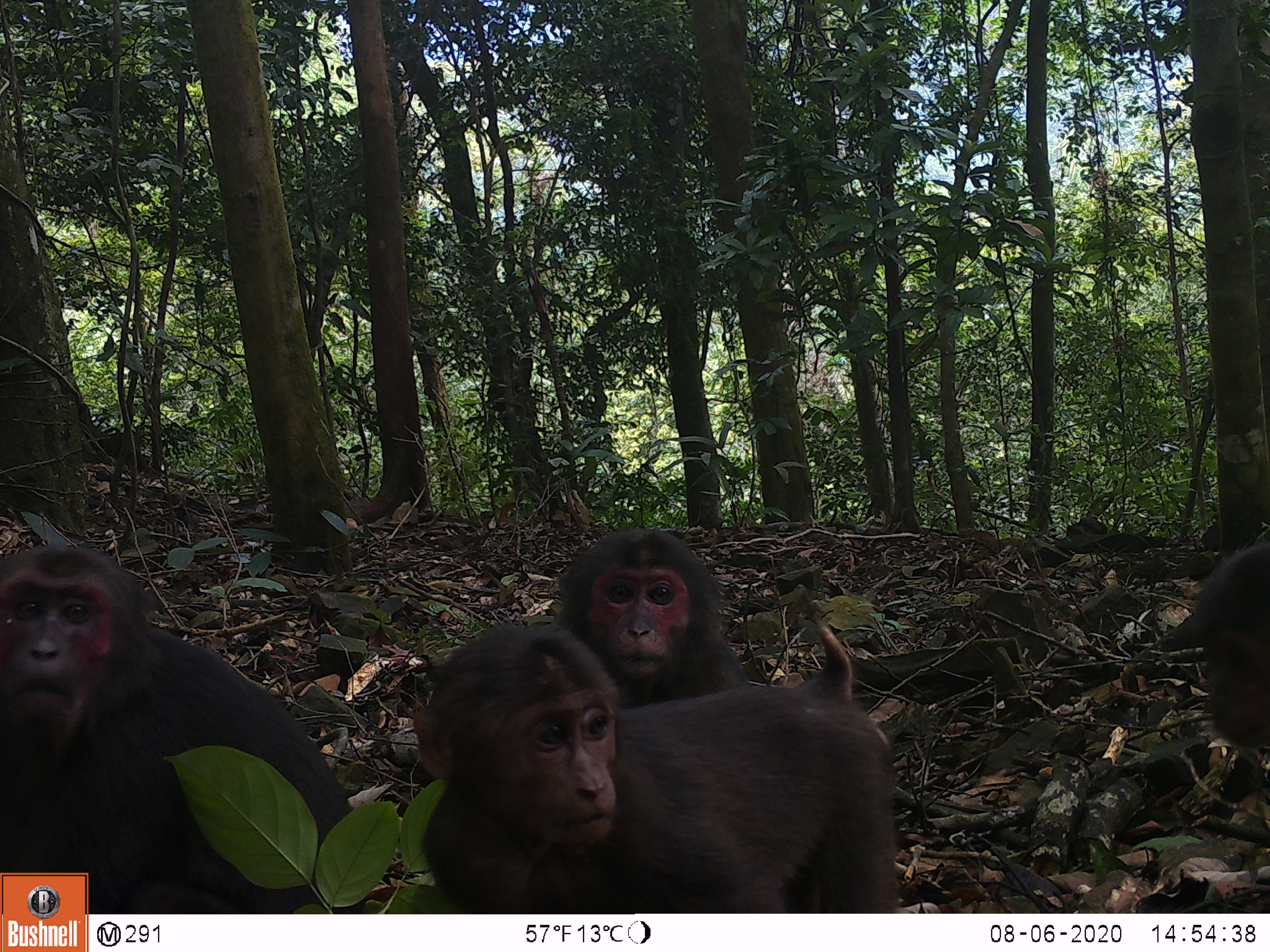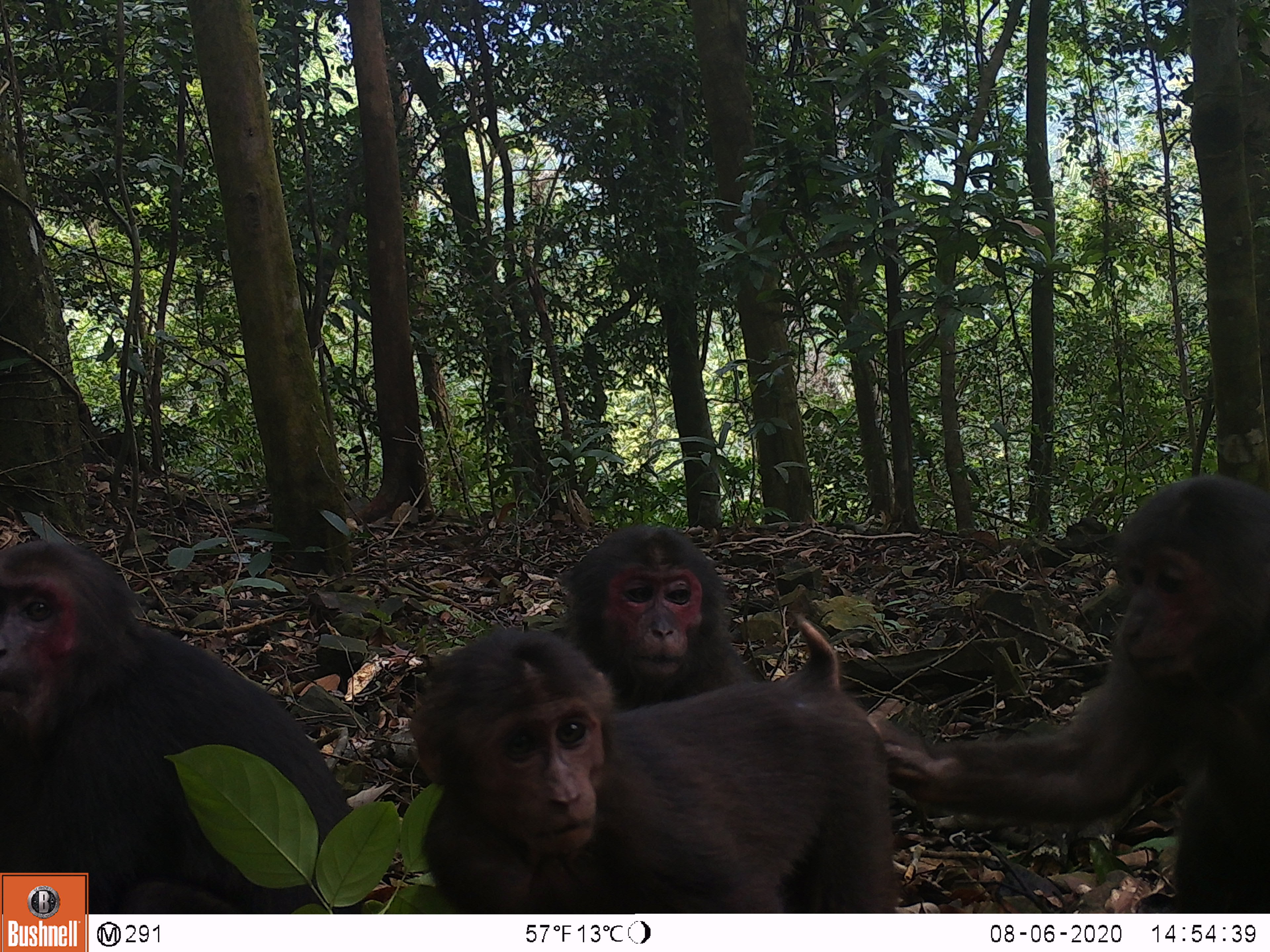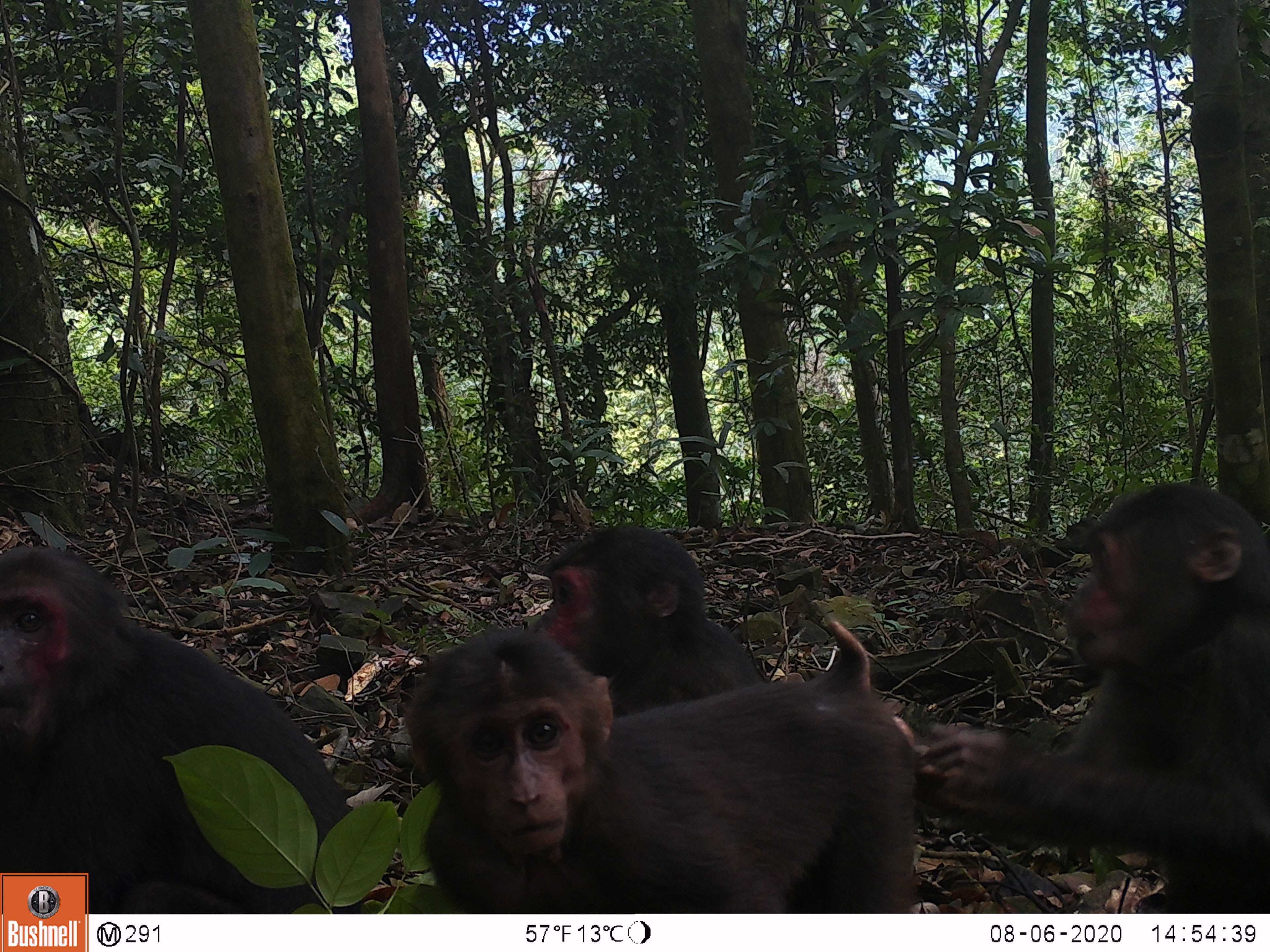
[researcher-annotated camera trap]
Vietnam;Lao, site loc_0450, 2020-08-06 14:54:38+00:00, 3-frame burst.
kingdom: Animalia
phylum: Chordata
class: Mammalia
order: Primates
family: Cercopithecidae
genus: Macaca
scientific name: Macaca arctoides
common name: stump-tailed macaque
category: stump tailed macaque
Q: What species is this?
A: Stump tailed macaque (stump-tailed macaque) (Macaca arctoides).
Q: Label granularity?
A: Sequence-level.